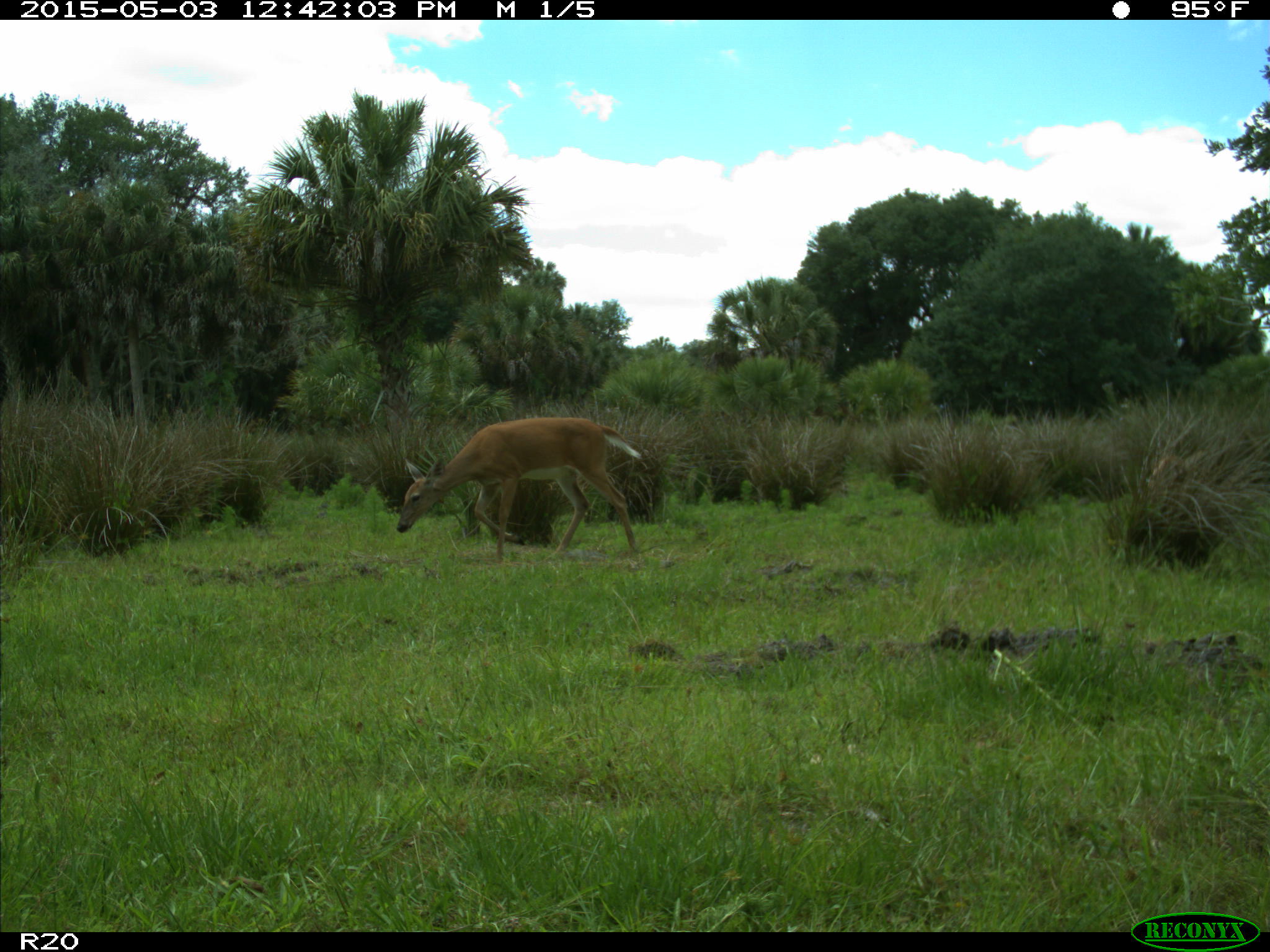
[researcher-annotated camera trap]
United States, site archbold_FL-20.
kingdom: Animalia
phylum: Chordata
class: Mammalia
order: Artiodactyla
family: Cervidae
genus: Odocoileus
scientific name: Odocoileus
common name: deer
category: unidentified deer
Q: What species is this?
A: Unidentified deer (deer) (Odocoileus).